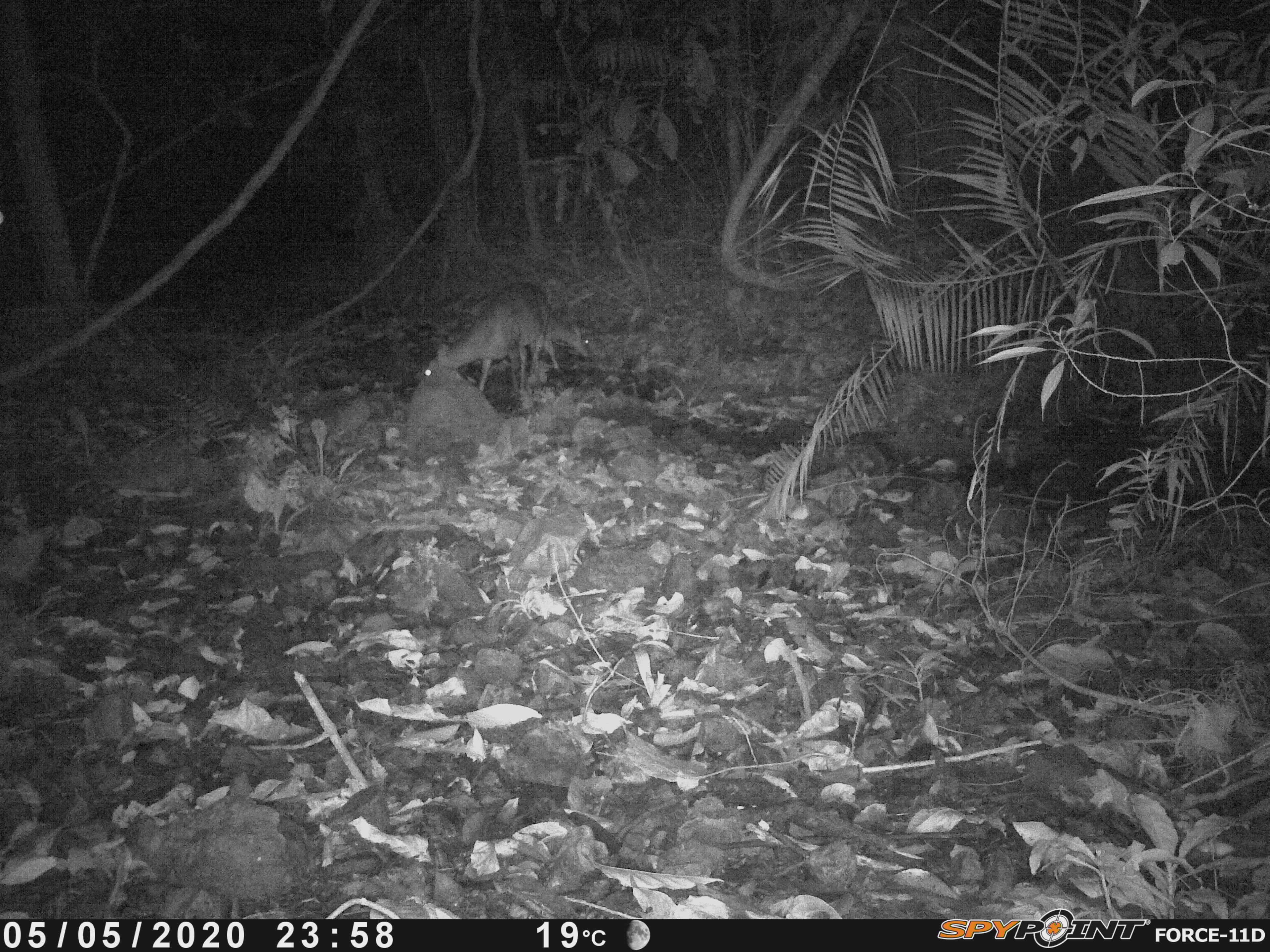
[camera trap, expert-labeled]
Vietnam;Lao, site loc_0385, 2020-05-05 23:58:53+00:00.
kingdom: Animalia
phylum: Chordata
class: Mammalia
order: Artiodactyla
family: Cervidae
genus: Muntiacus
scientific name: Muntiacus vuquangensis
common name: large-antlered muntjac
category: large antlered muntjac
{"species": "large antlered muntjac (large-antlered muntjac) (Muntiacus vuquangensis)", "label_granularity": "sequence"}